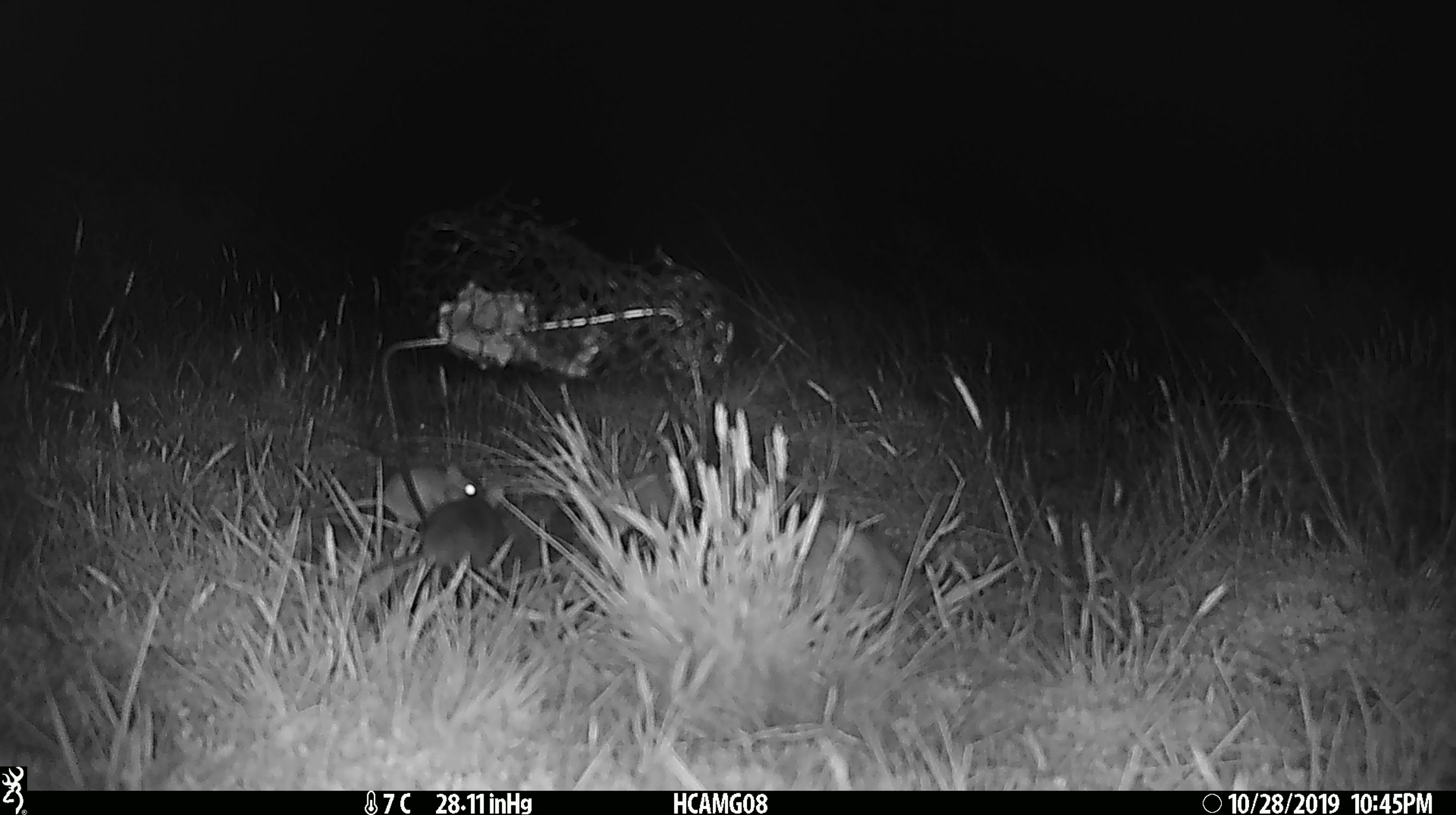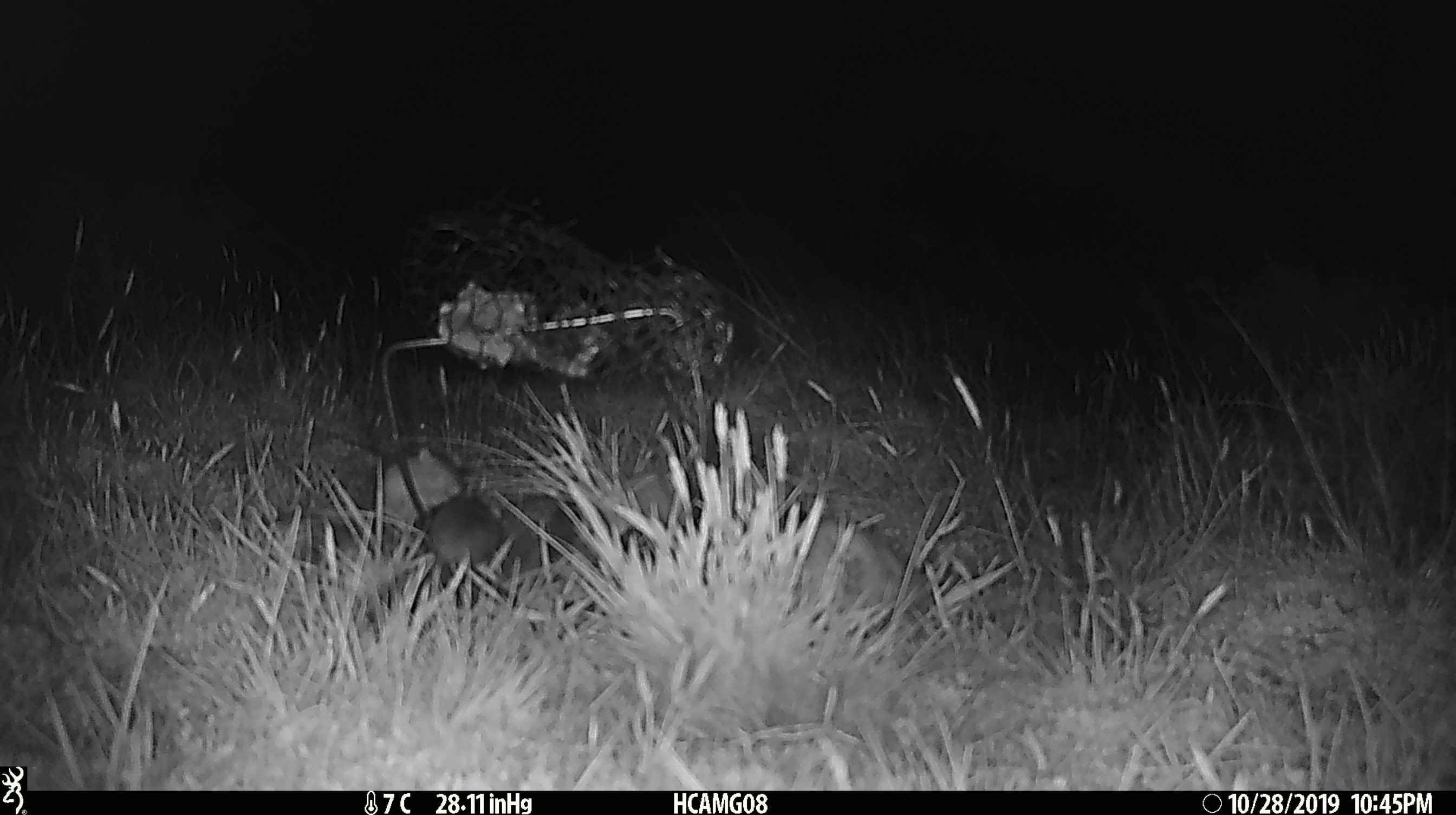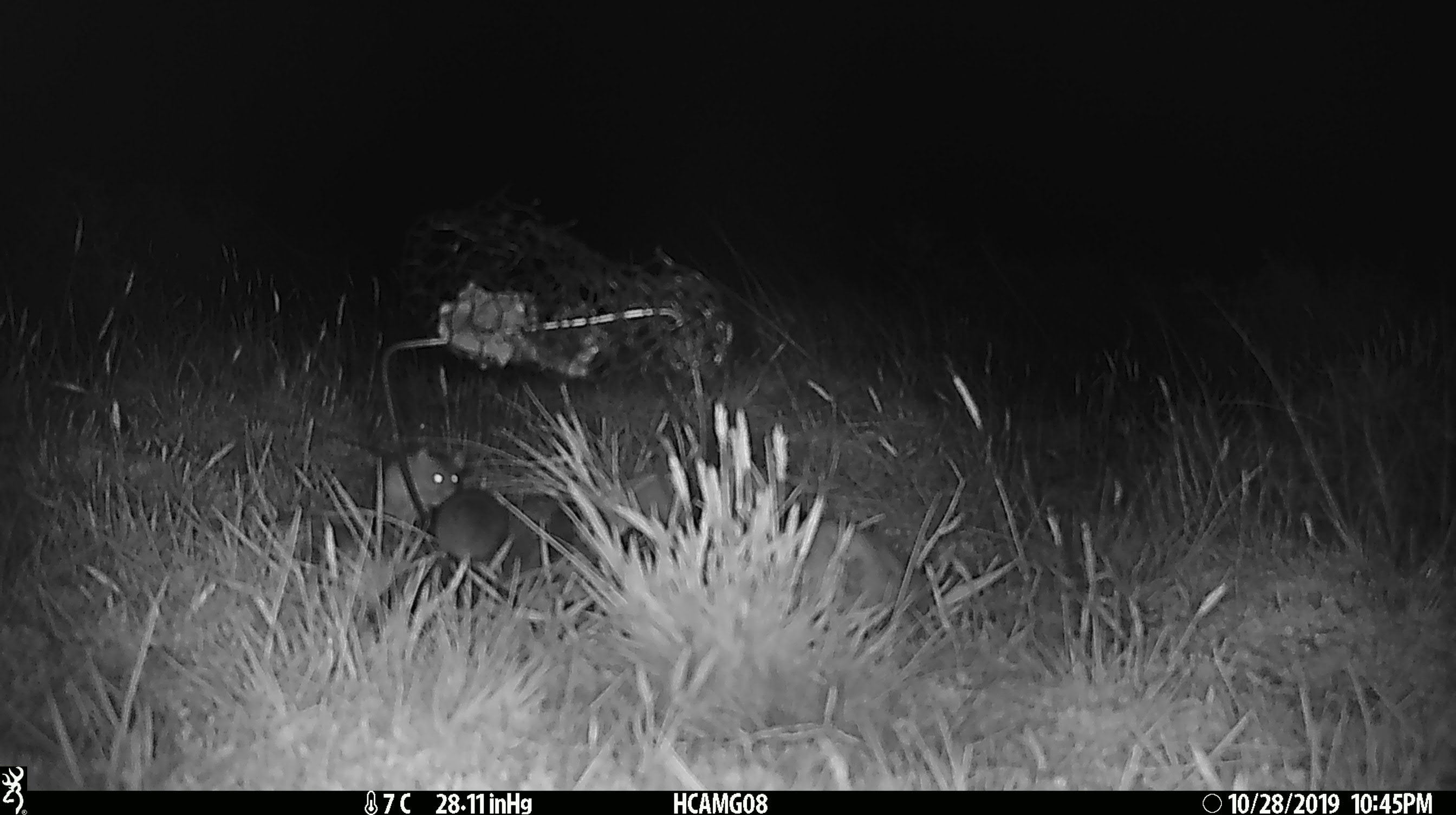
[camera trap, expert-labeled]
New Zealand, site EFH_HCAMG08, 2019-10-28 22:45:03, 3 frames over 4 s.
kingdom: Animalia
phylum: Chordata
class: Mammalia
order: Rodentia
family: Muridae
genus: Mus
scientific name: Mus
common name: mouse